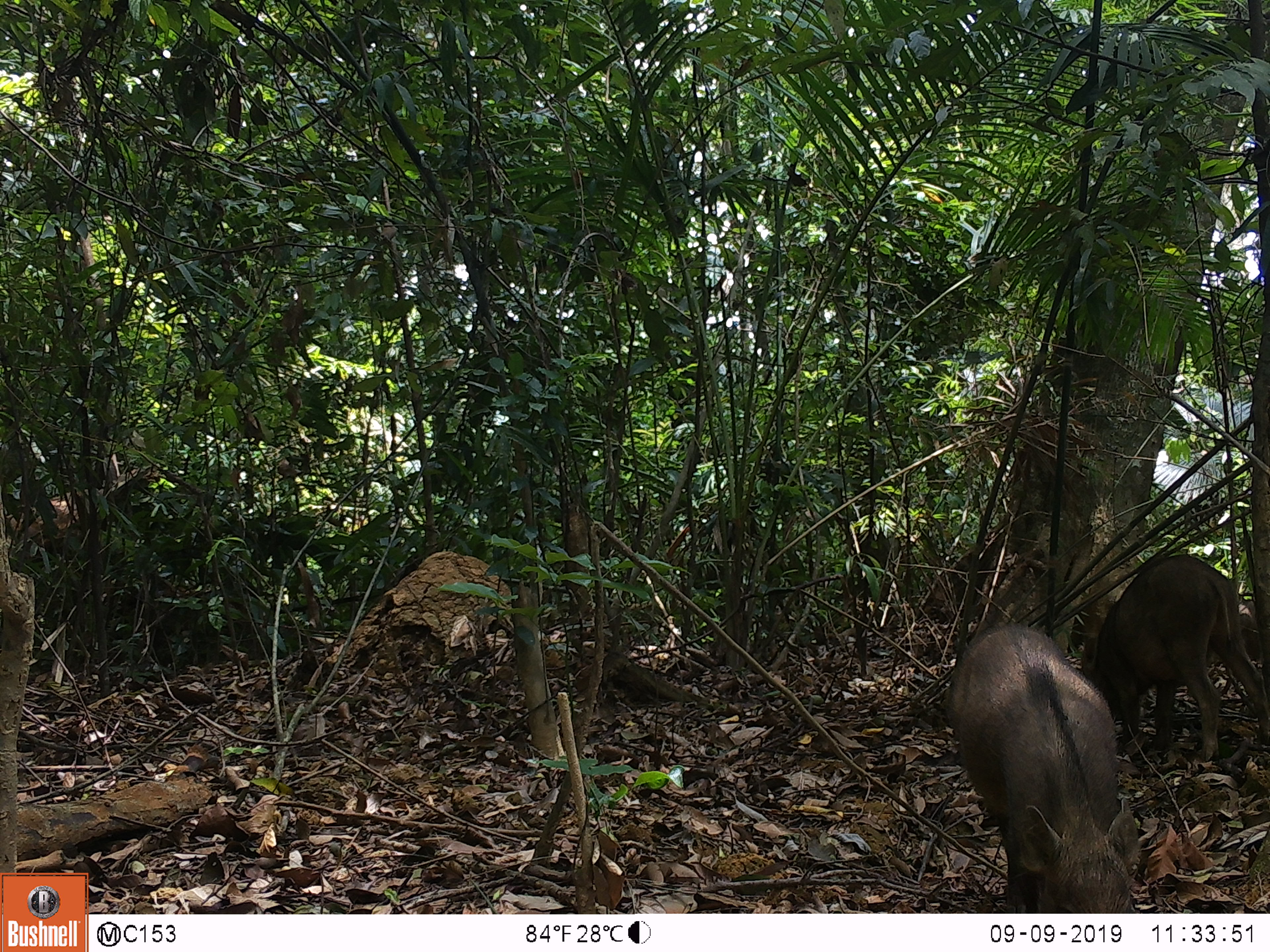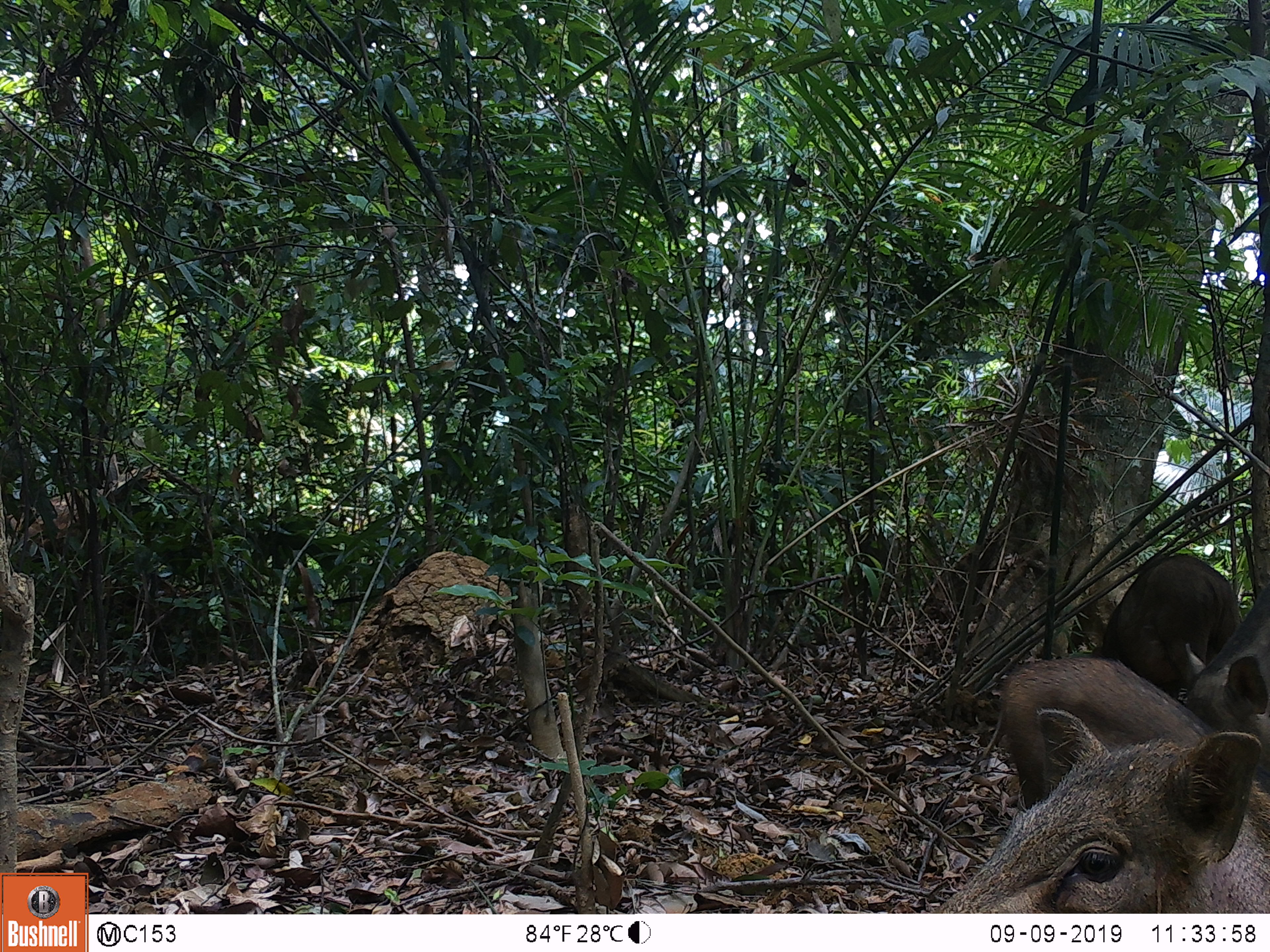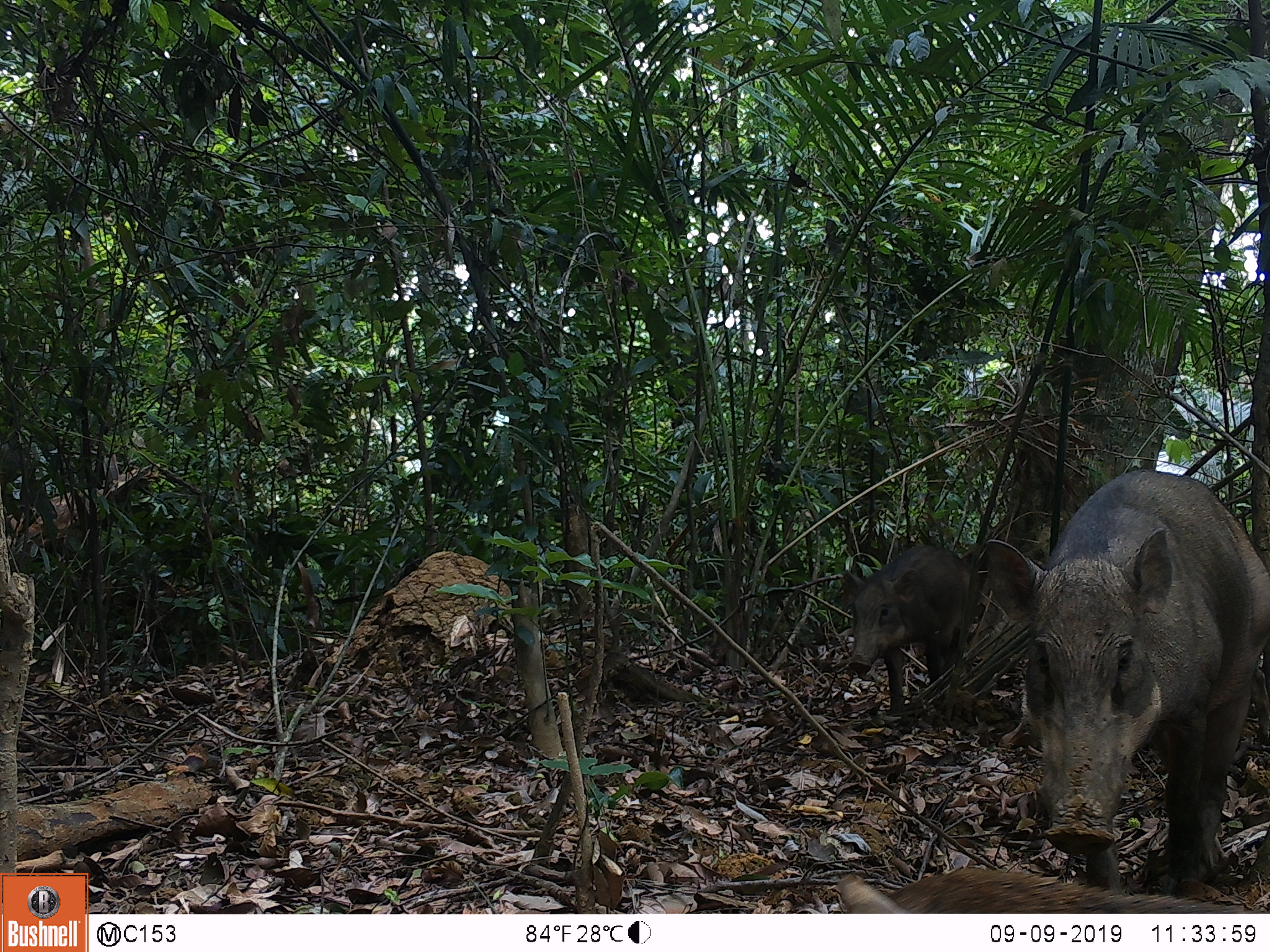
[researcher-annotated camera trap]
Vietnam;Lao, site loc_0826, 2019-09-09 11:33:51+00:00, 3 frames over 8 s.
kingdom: Animalia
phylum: Chordata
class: Mammalia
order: Artiodactyla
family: Suidae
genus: Sus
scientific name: Sus scrofa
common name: eurasian wild pig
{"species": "eurasian wild pig (Sus scrofa)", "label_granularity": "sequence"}